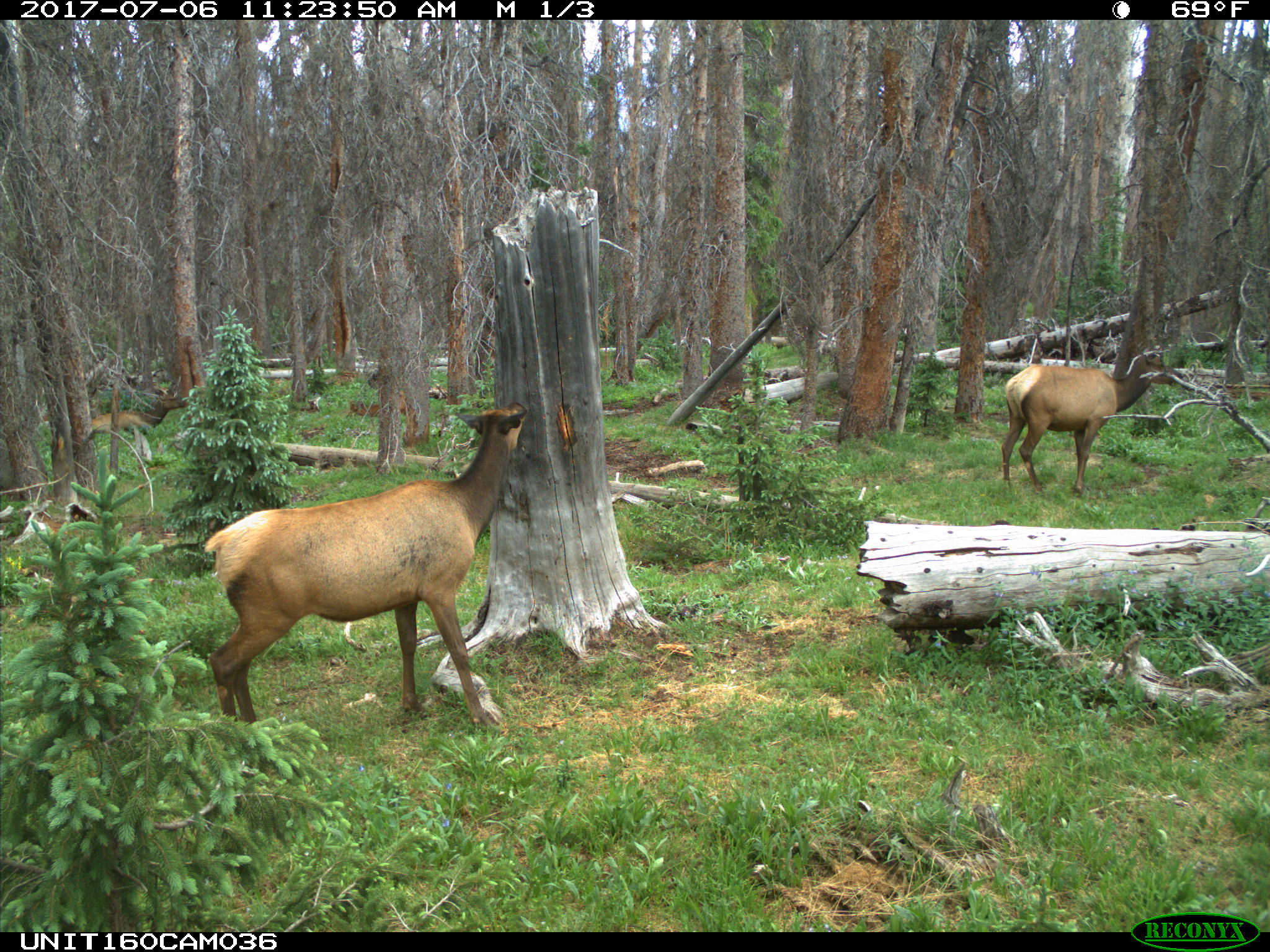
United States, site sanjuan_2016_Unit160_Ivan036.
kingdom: Animalia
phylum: Chordata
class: Mammalia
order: Artiodactyla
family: Cervidae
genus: Cervus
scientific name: Cervus elaphus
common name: red deer